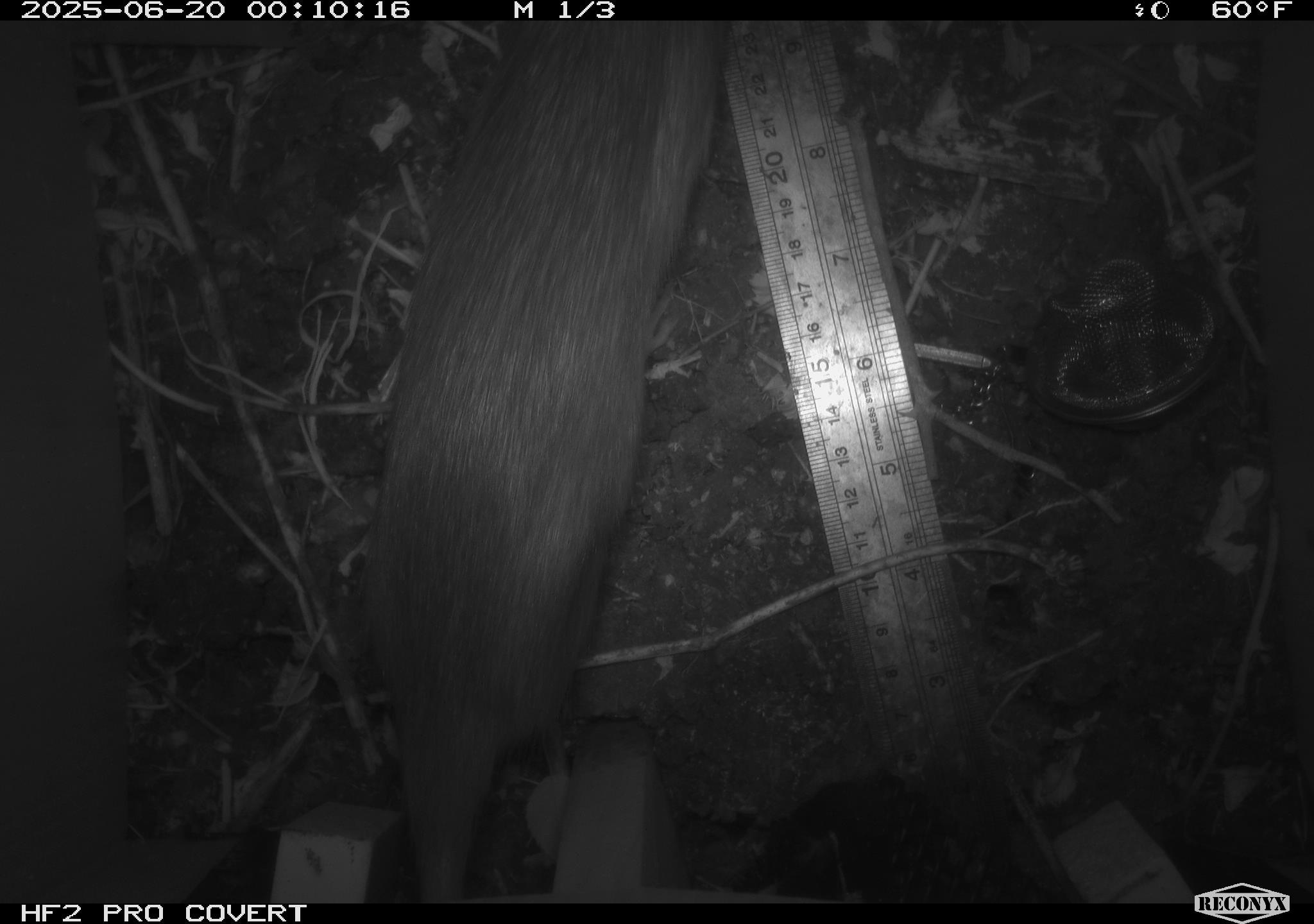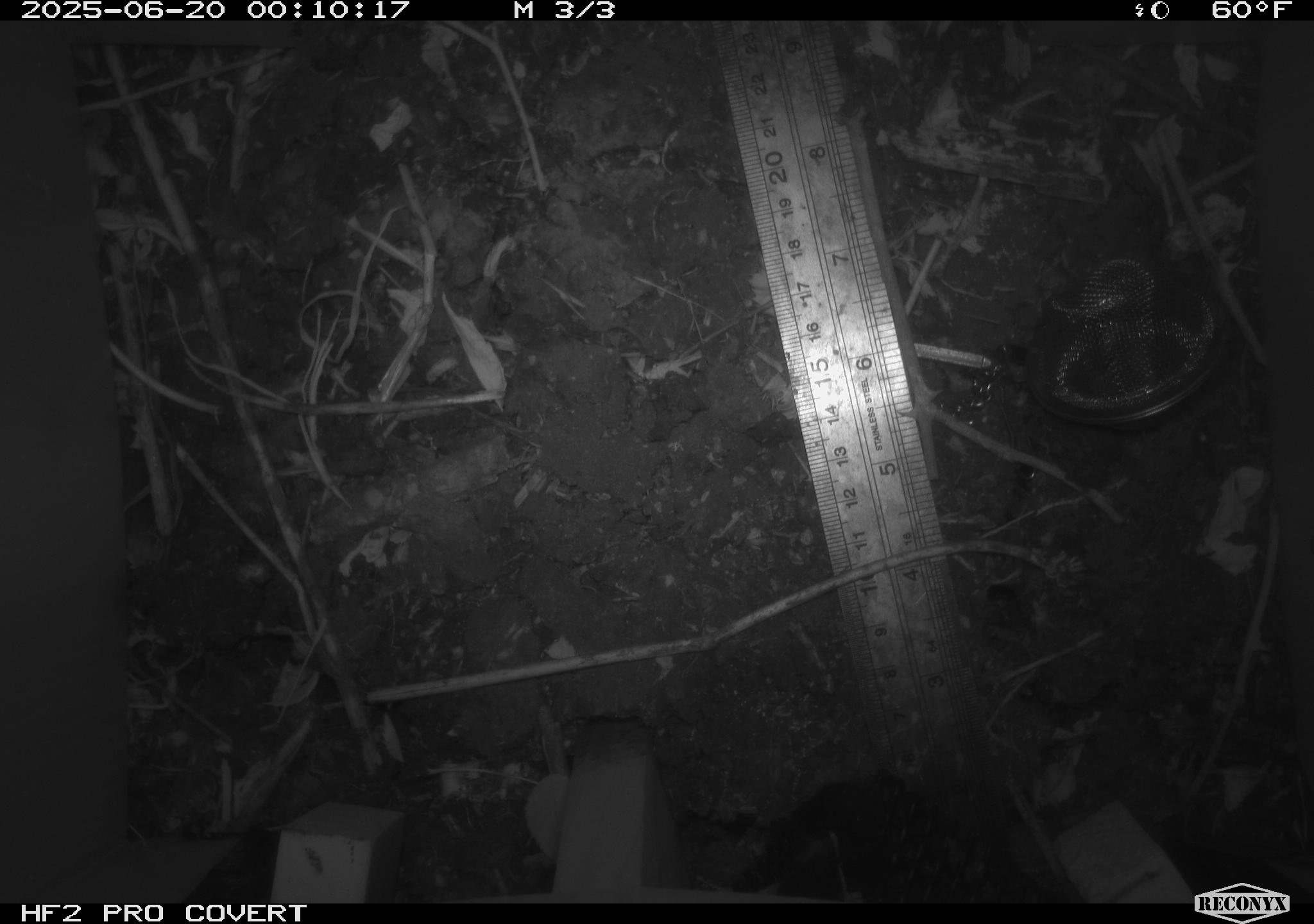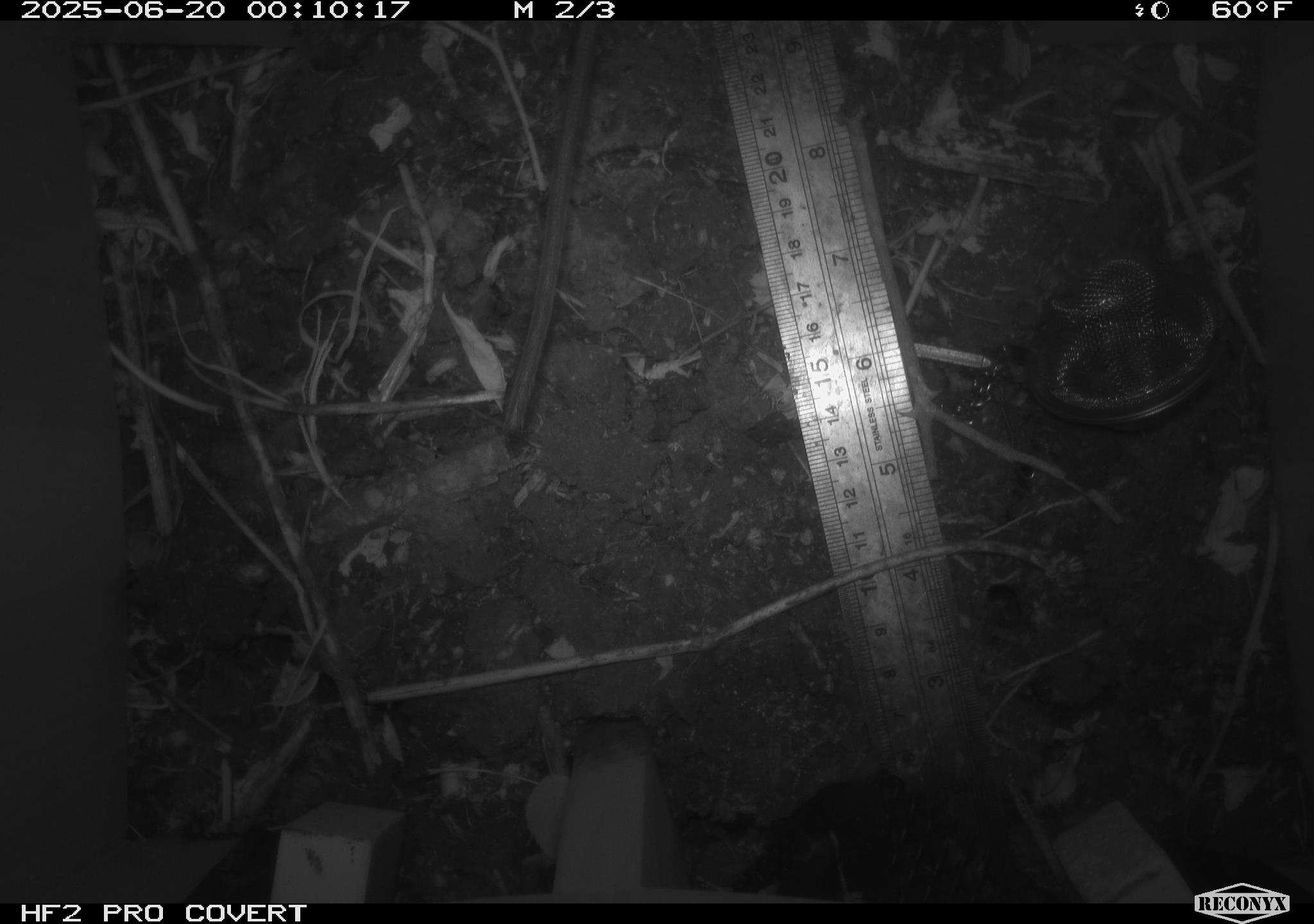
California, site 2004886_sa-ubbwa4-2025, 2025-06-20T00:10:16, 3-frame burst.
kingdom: Animalia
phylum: Chordata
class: Mammalia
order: Rodentia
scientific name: Rodentia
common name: rodent